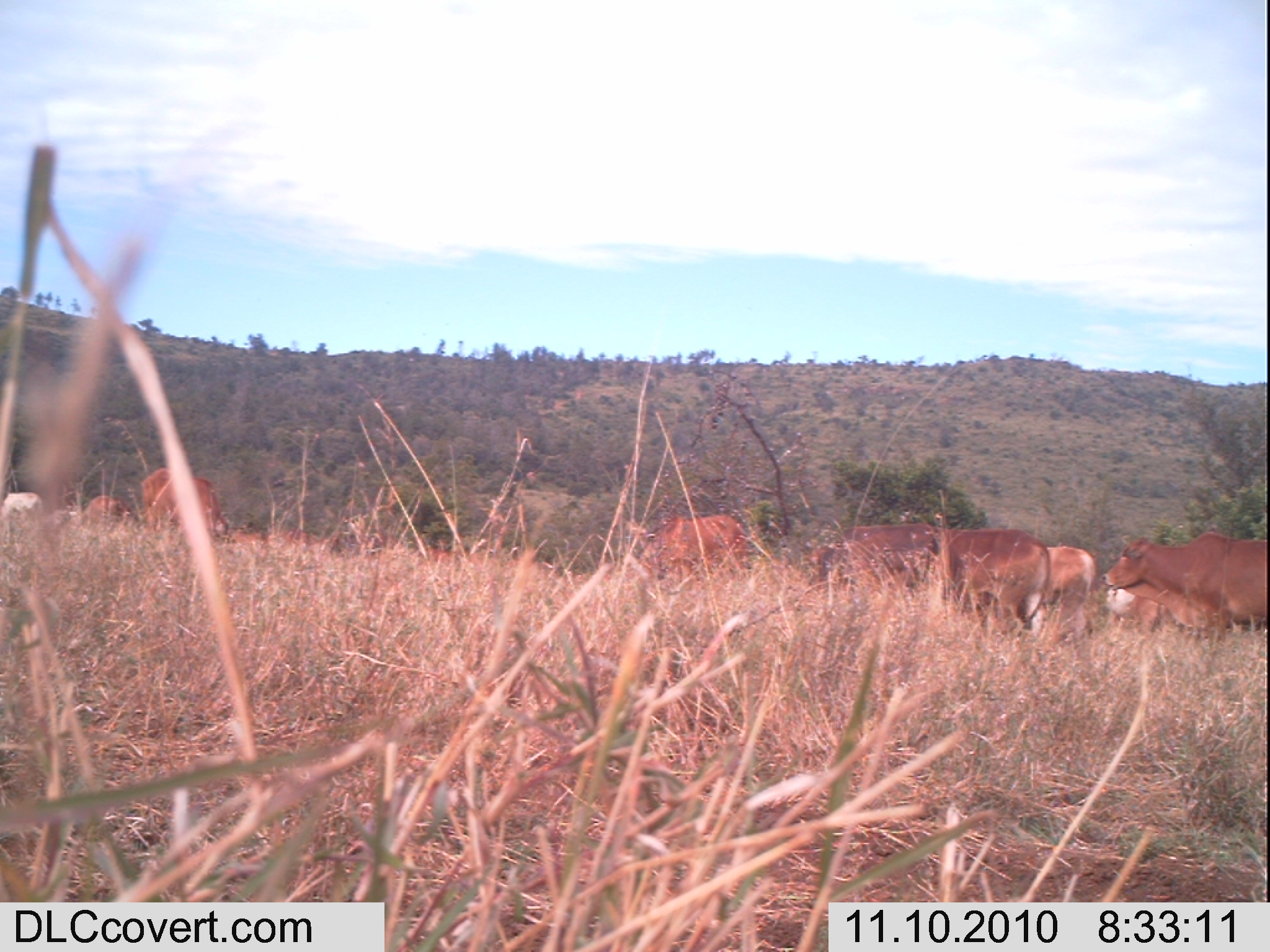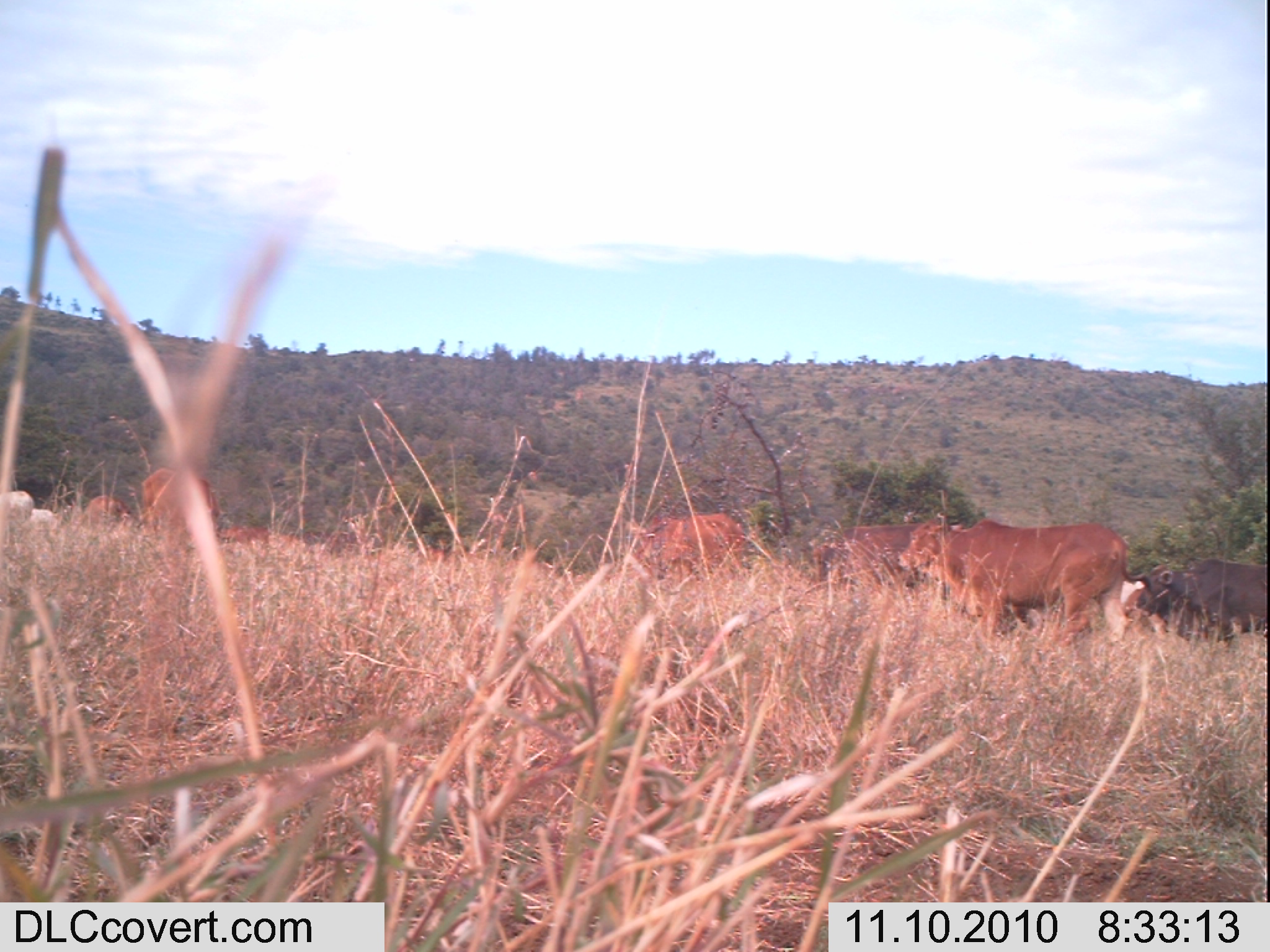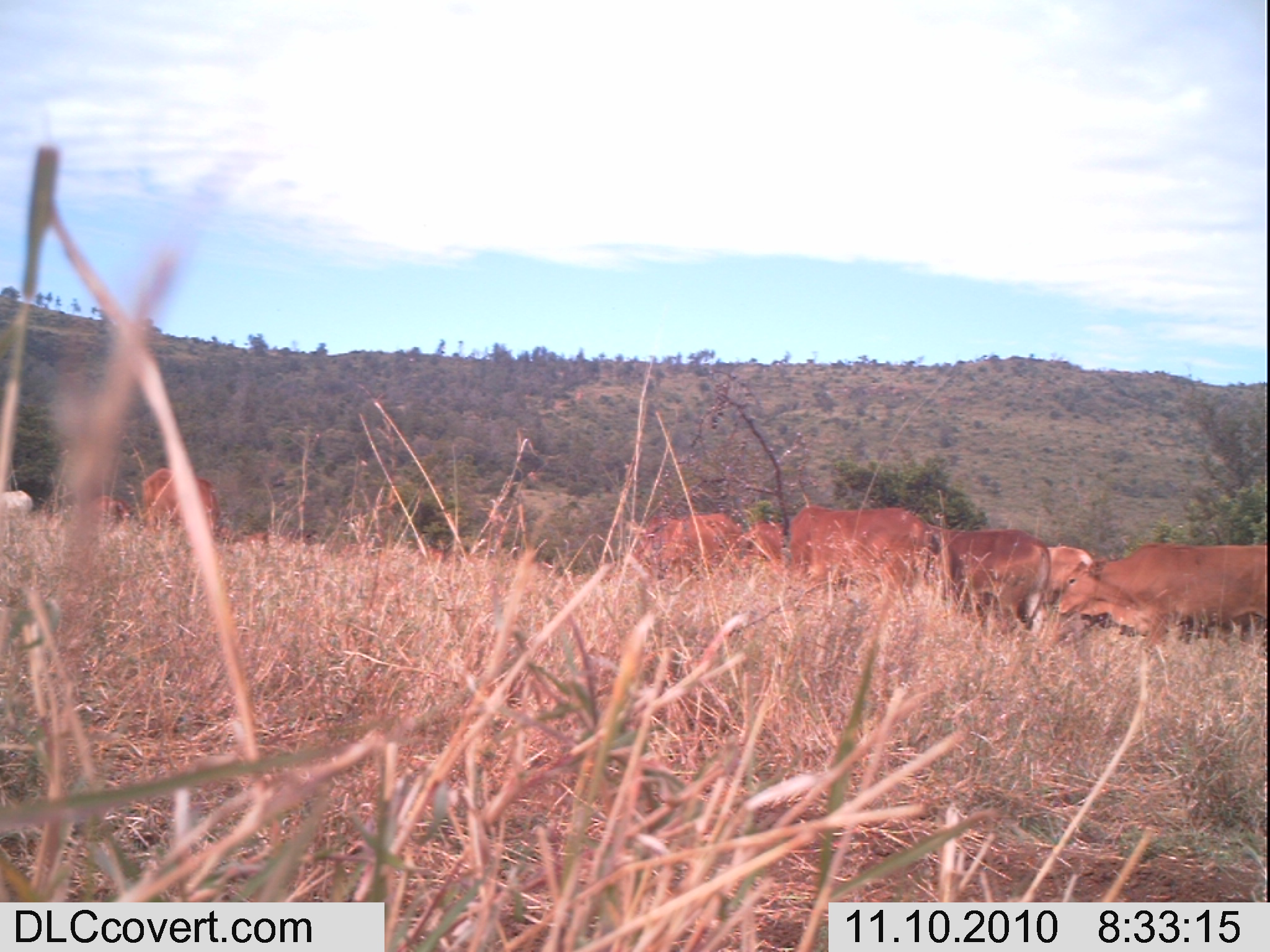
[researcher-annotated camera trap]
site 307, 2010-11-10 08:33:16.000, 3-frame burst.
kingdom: Animalia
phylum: Chordata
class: Mammalia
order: Artiodactyla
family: Bovidae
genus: Bos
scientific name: Bos taurus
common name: domestic cattle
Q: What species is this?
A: Bos taurus (domestic cattle).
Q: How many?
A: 10.